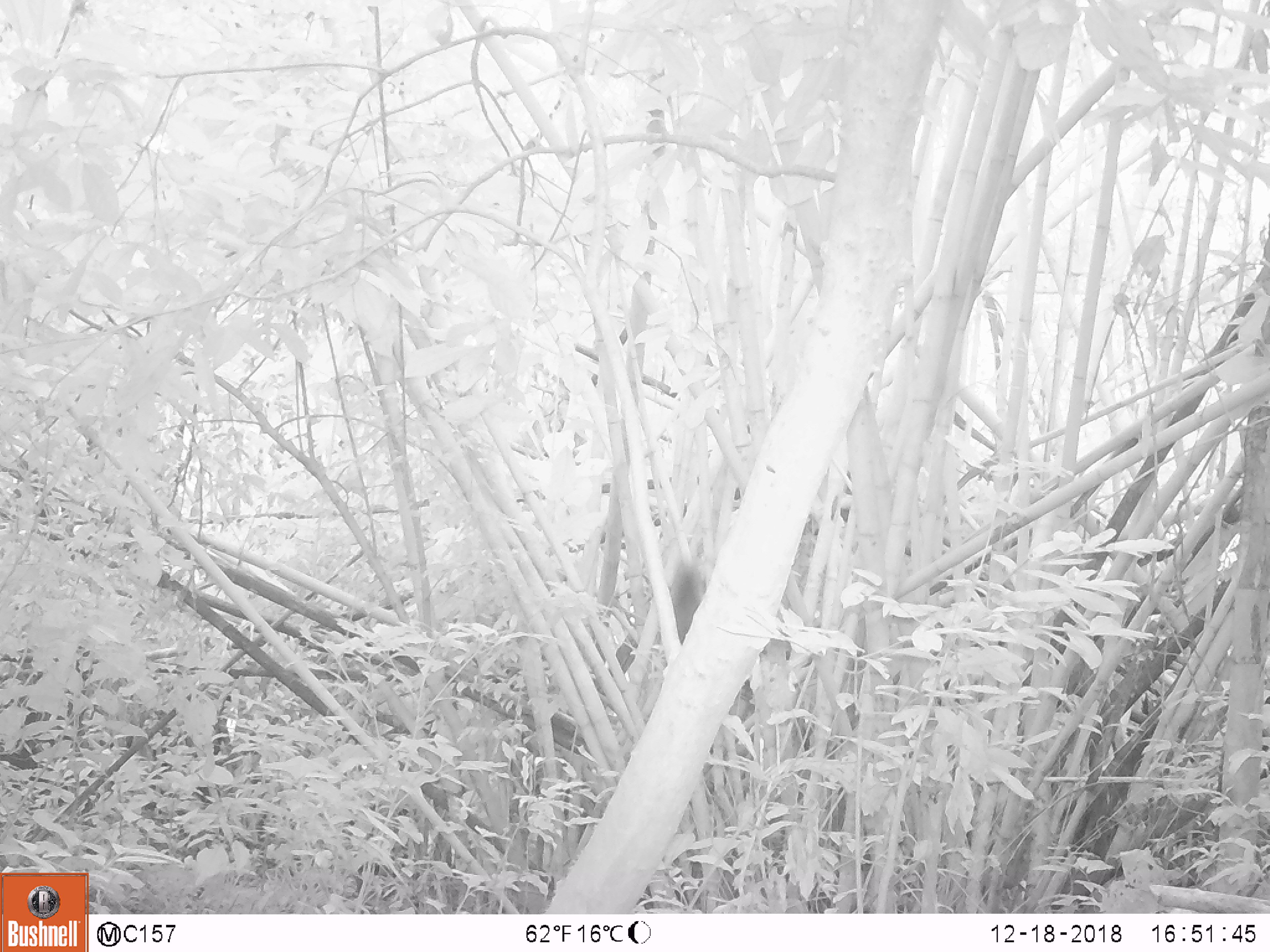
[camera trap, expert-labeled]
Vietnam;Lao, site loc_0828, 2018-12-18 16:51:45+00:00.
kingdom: Animalia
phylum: Chordata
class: Mammalia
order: Rodentia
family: Sciuridae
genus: Sciurus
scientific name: Sciurus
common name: squirrel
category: unidentified squirrel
Unidentified squirrel (squirrel) (Sciurus). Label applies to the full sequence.